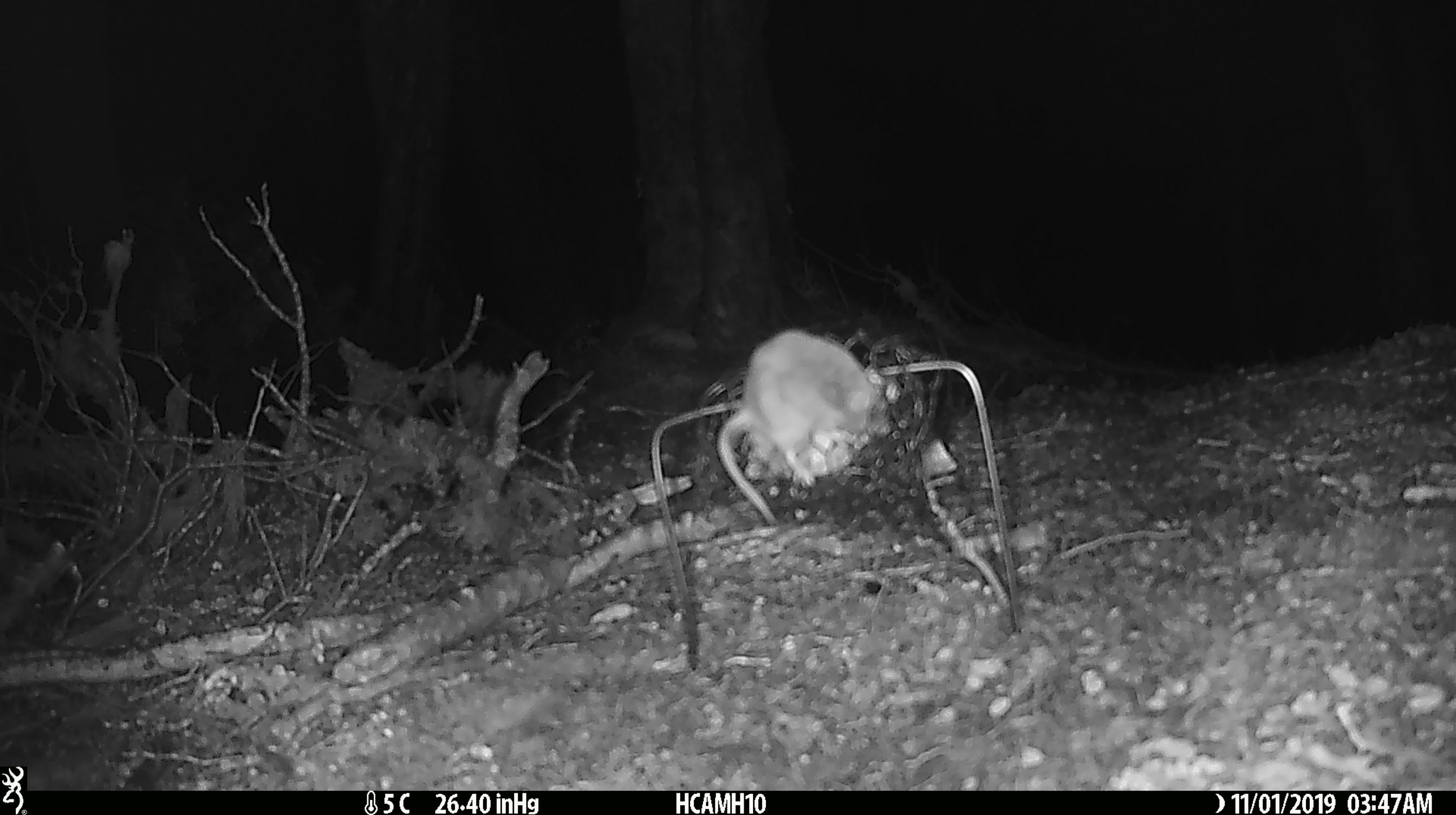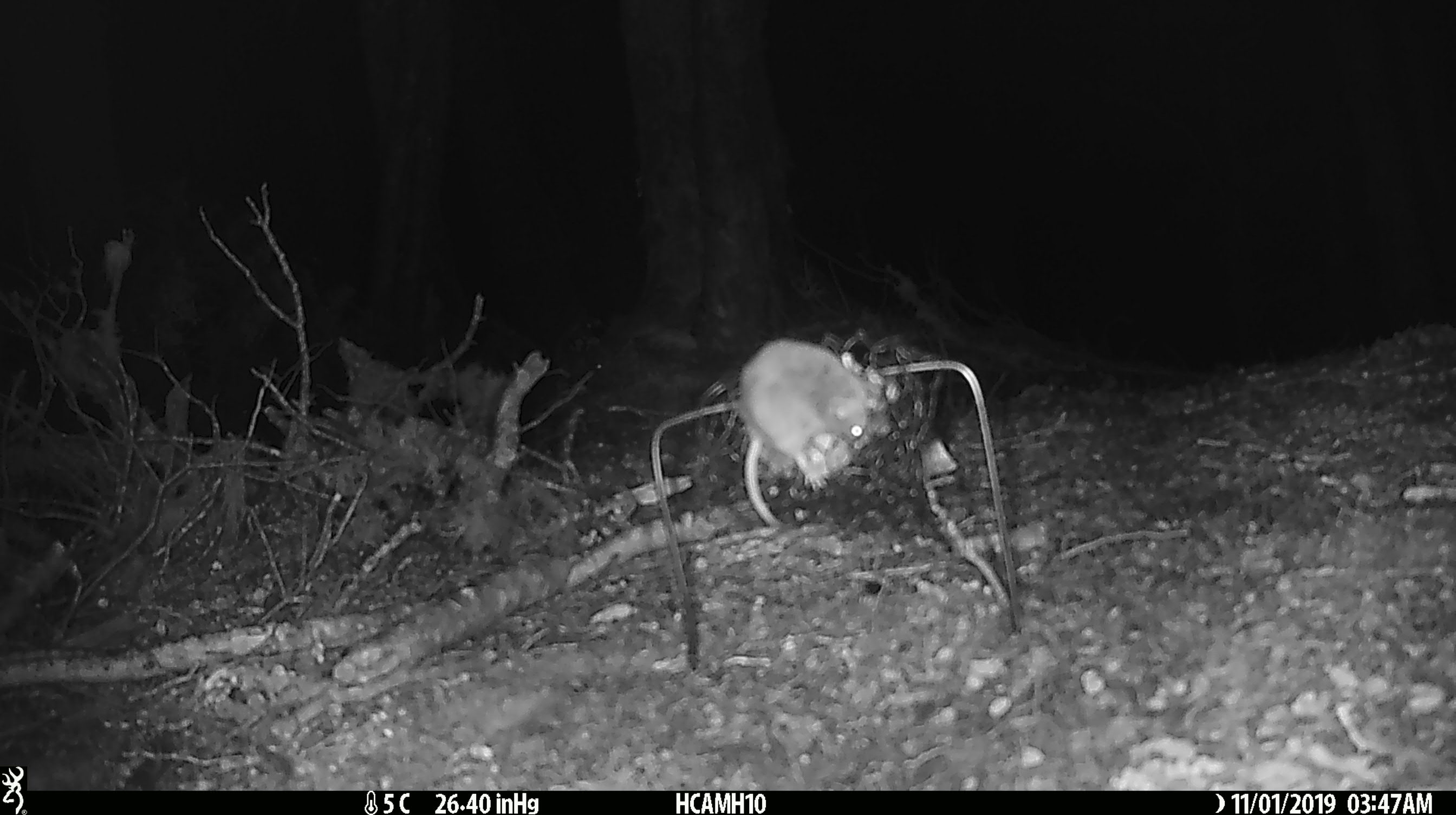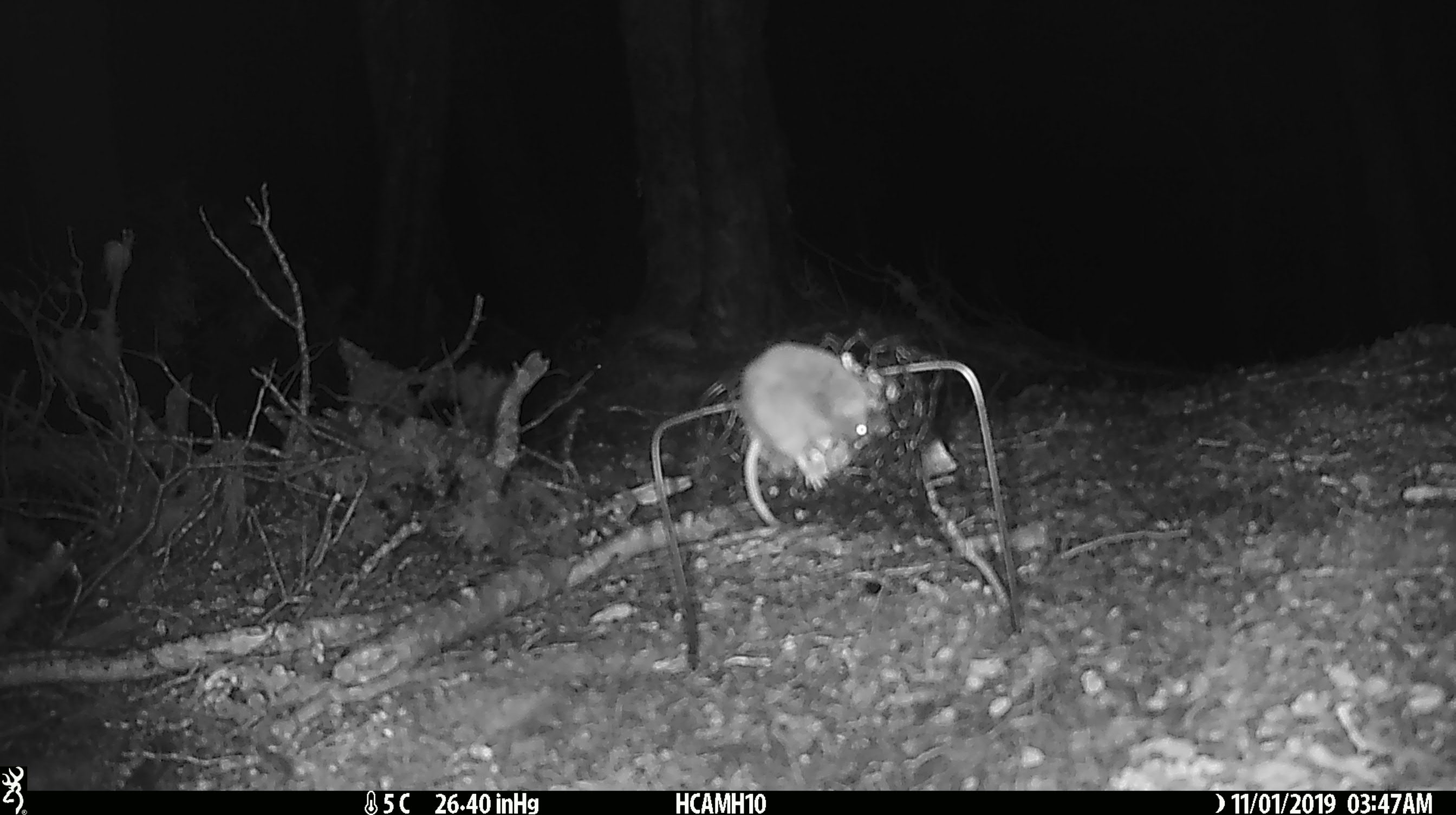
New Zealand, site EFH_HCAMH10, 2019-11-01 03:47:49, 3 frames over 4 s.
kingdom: Animalia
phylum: Chordata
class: Mammalia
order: Rodentia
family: Muridae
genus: Mus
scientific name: Mus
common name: mouse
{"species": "mouse (Mus)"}